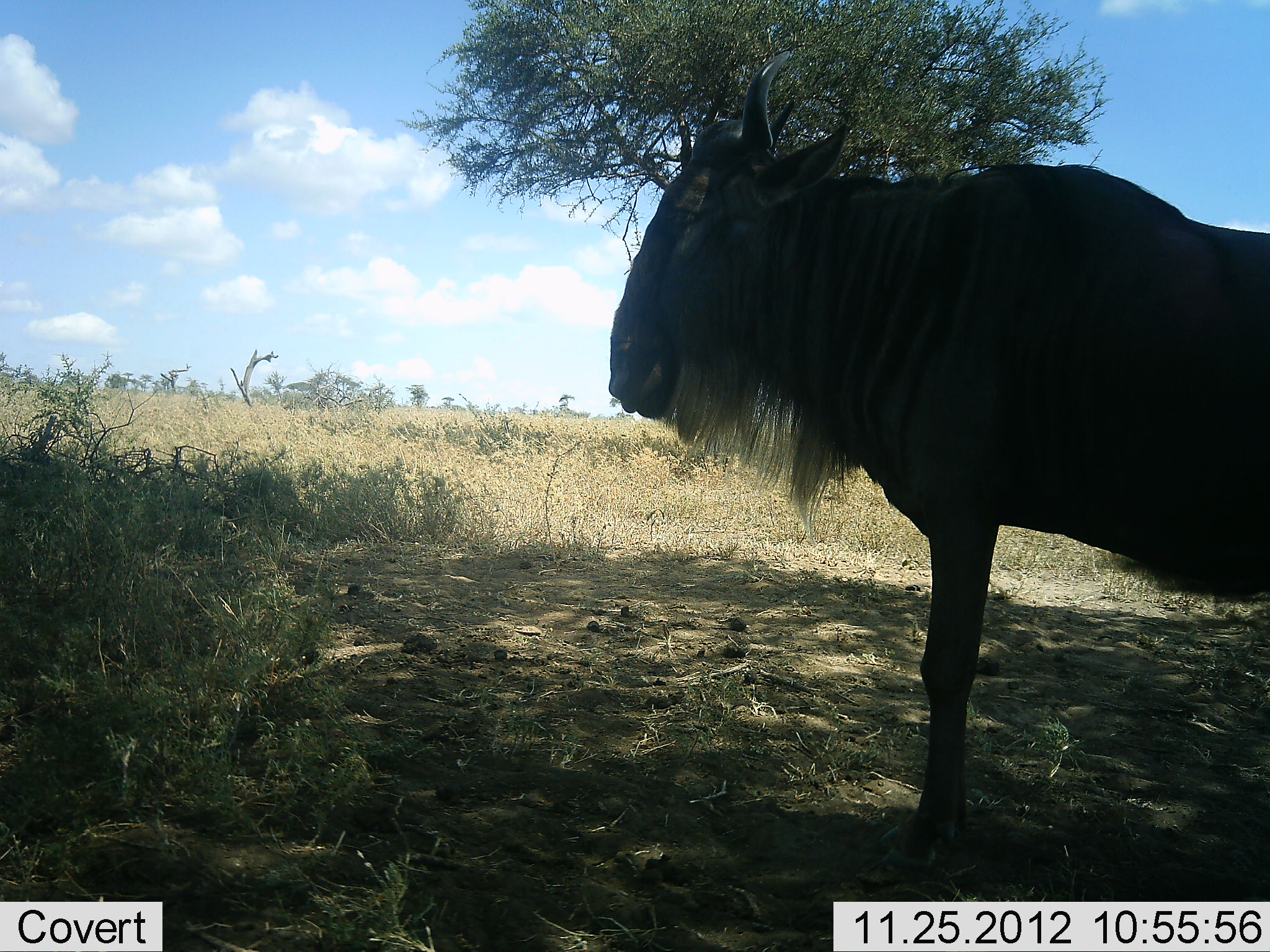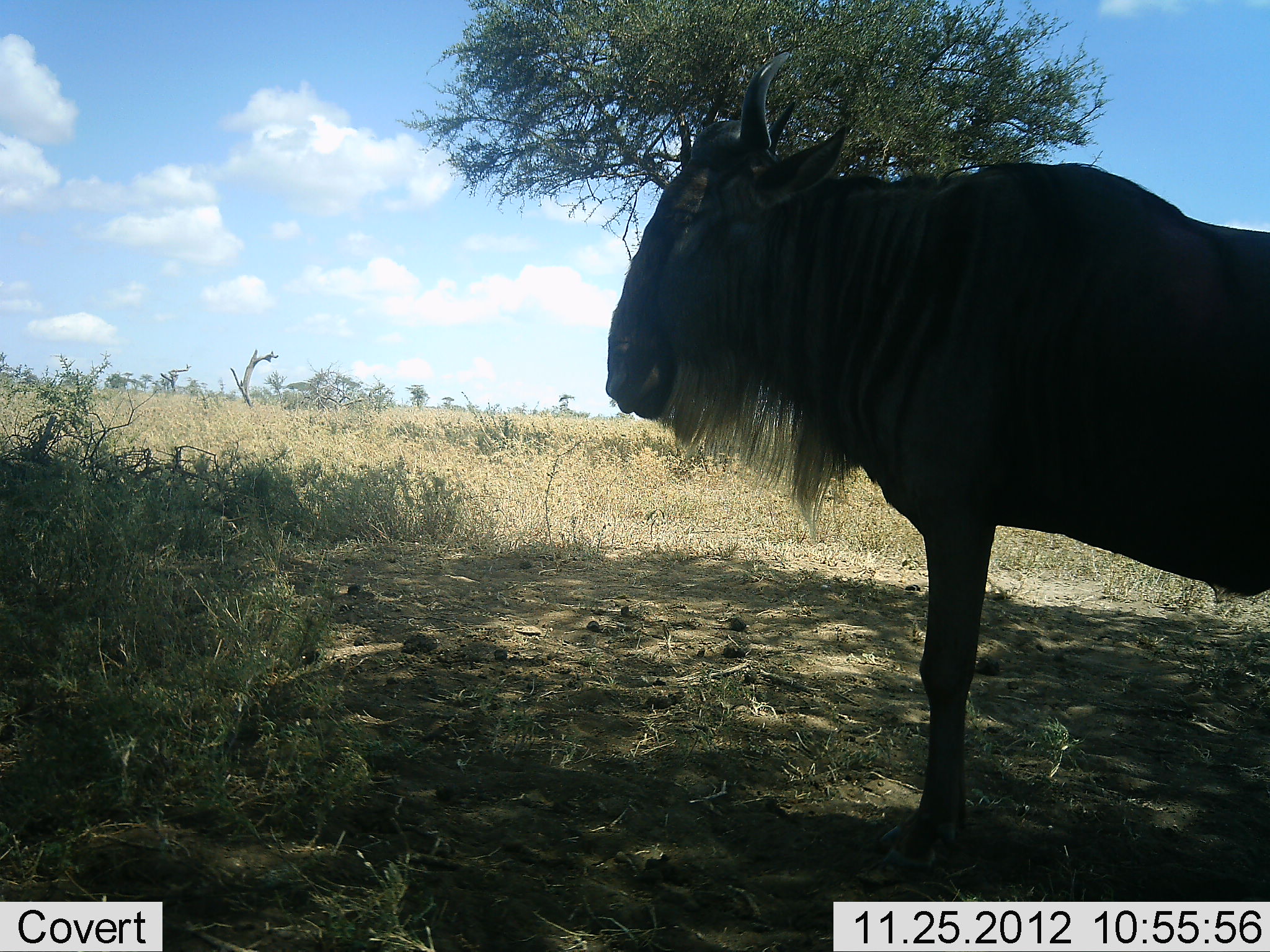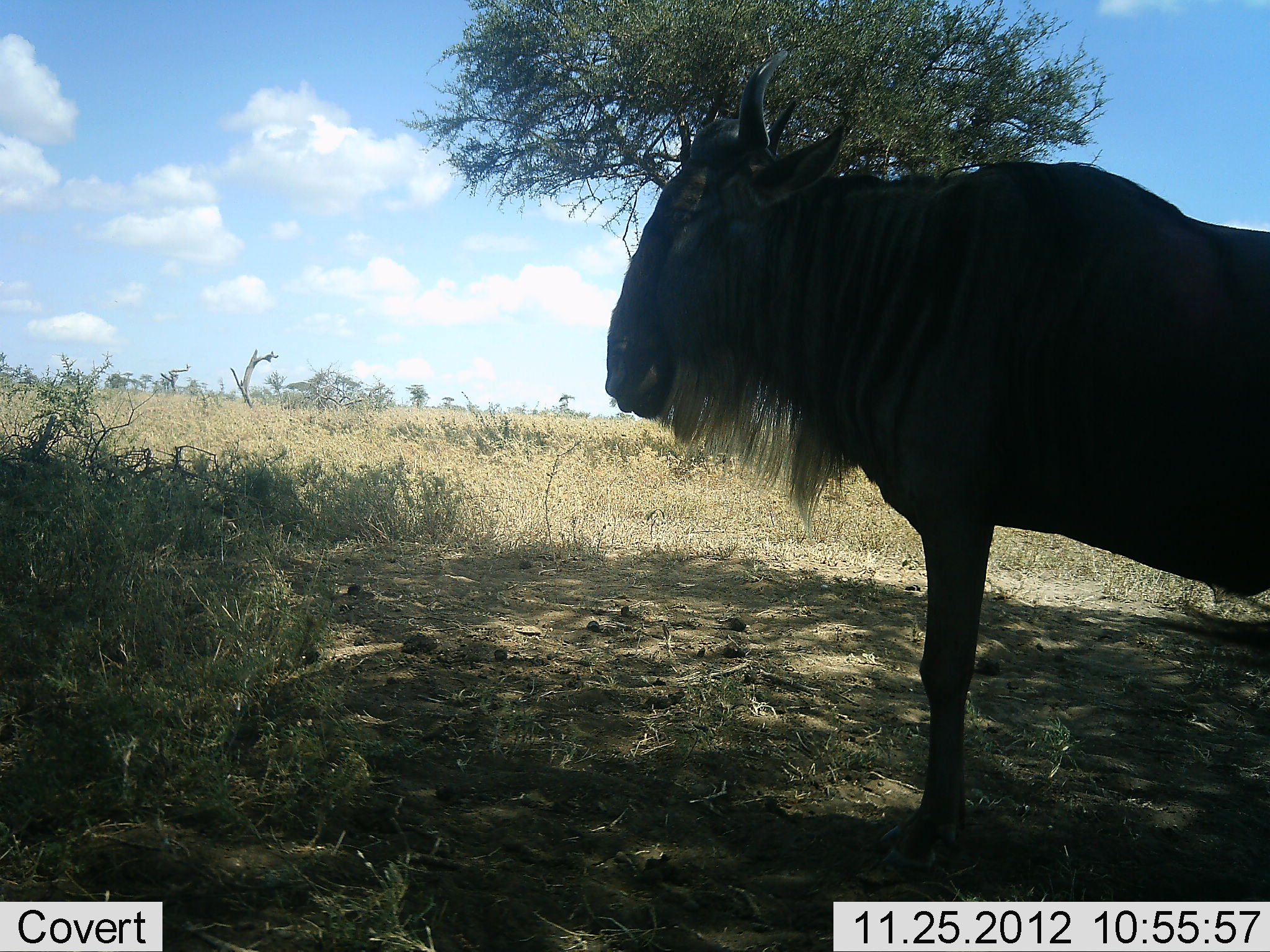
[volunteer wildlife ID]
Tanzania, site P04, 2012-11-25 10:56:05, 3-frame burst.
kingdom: Animalia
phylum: Chordata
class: Mammalia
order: Artiodactyla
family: Bovidae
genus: Connochaetes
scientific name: Connochaetes taurinus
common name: blue wildebeest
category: wildebeest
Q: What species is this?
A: Wildebeest (blue wildebeest) (Connochaetes taurinus).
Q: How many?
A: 1.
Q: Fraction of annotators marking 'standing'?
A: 100%.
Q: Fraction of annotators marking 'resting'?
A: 0%.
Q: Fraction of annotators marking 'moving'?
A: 0%.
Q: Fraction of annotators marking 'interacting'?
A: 0%.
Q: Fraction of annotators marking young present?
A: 0%.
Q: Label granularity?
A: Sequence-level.